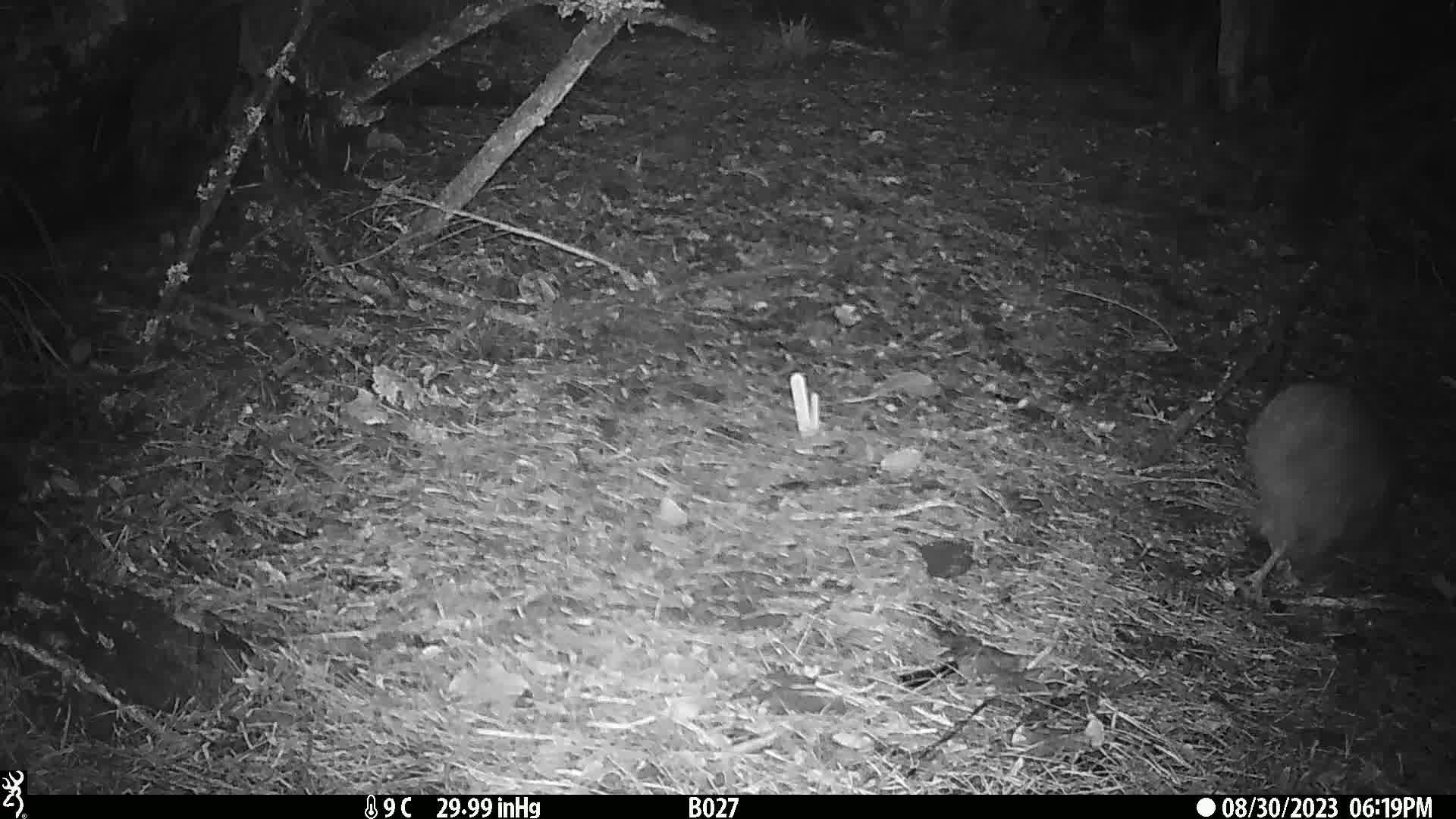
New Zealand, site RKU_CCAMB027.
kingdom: Animalia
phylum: Chordata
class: Aves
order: Apterygiformes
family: Apterygidae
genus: Apteryx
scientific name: Apteryx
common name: kiwi